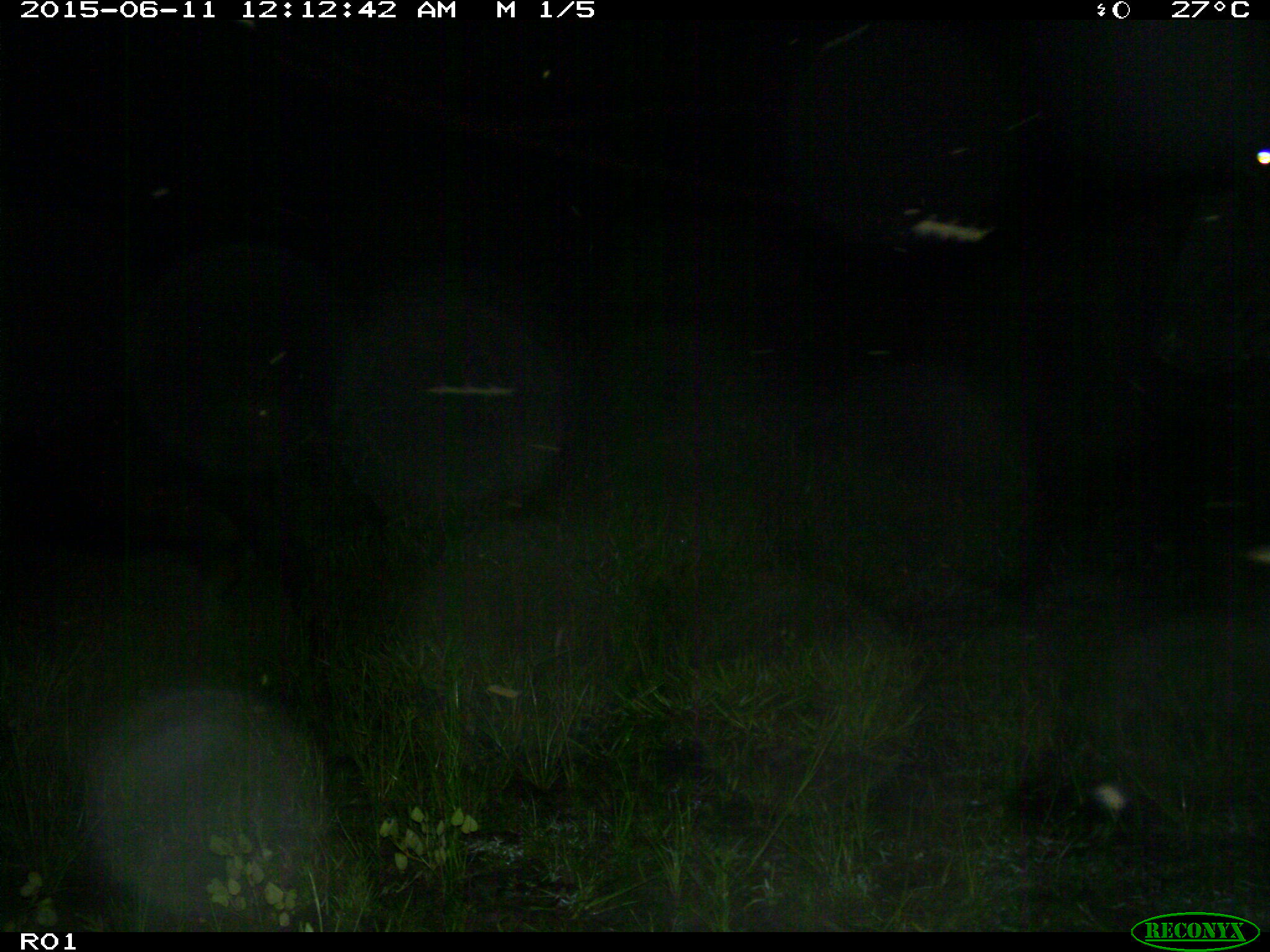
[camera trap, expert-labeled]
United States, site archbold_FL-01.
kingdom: Animalia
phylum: Chordata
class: Mammalia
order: Artiodactyla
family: Bovidae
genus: Bos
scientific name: Bos taurus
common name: domestic cow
Bos taurus (domestic cow).